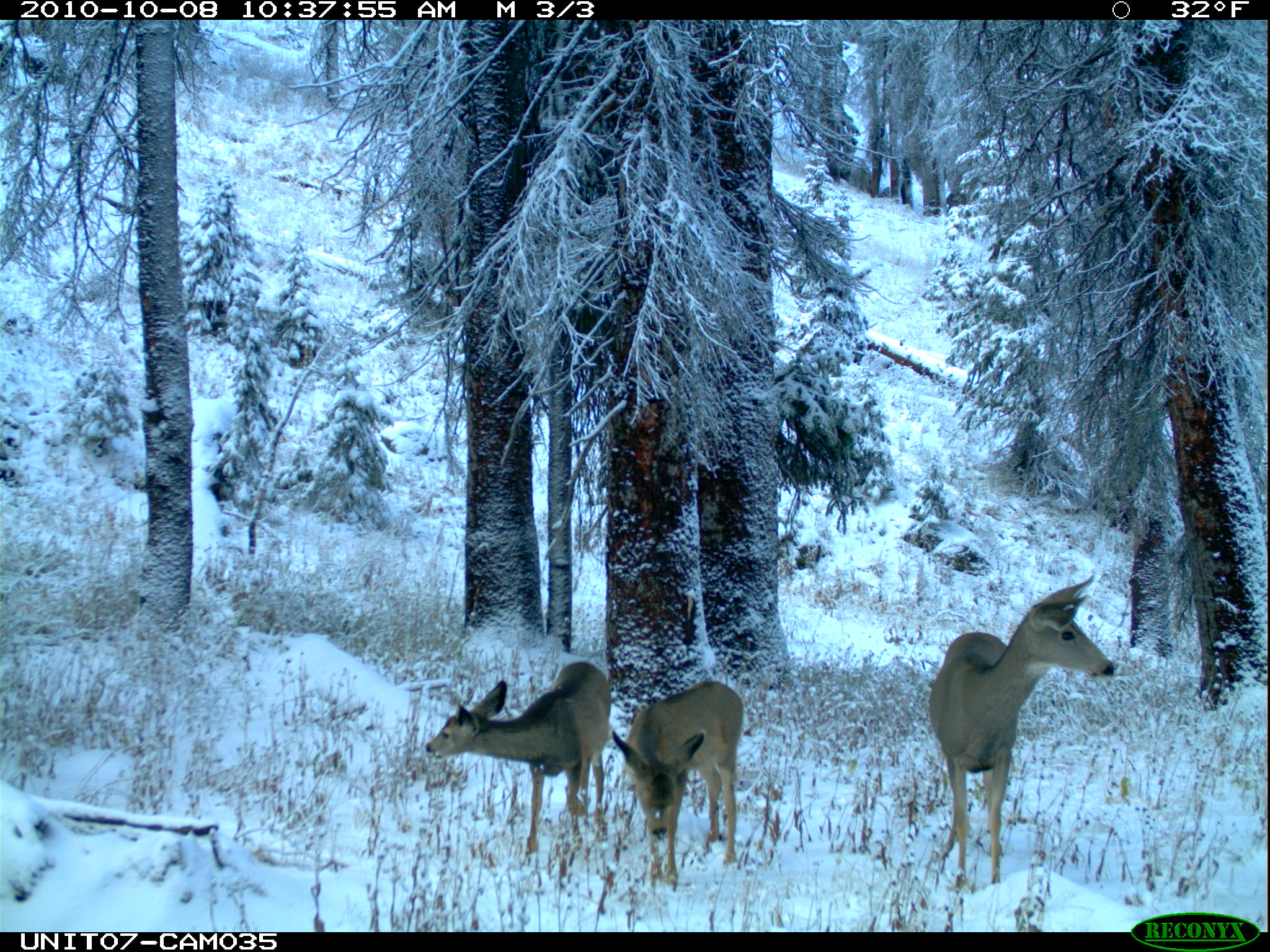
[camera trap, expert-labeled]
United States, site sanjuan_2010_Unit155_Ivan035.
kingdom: Animalia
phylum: Chordata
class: Mammalia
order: Artiodactyla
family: Cervidae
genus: Odocoileus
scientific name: Odocoileus hemionus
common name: mule deer